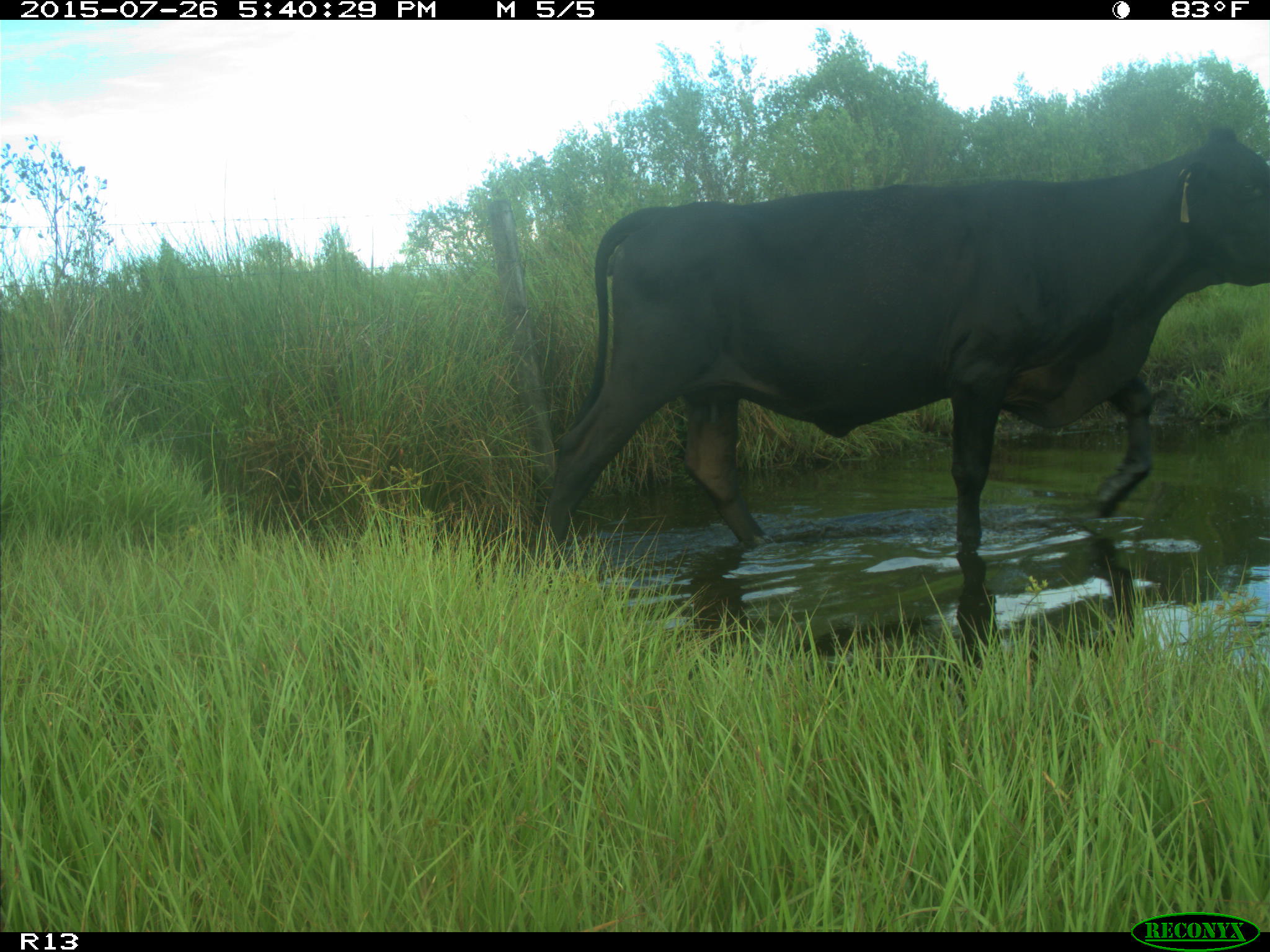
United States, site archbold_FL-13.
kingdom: Animalia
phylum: Chordata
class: Mammalia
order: Artiodactyla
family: Bovidae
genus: Bos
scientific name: Bos taurus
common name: domestic cow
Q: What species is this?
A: Bos taurus (domestic cow).